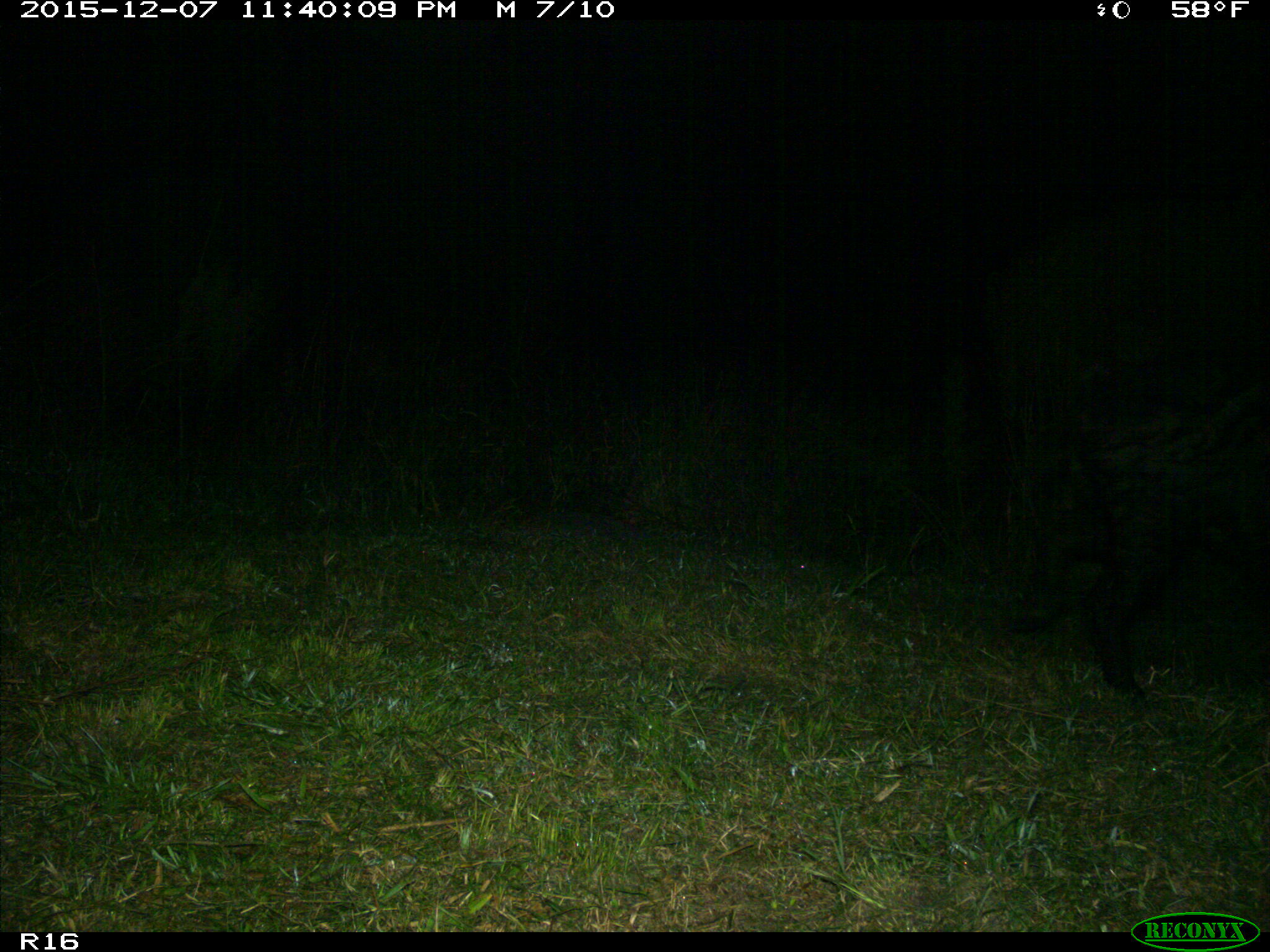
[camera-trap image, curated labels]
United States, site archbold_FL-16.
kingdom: Animalia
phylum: Chordata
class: Mammalia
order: Artiodactyla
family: Suidae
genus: Sus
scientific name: Sus scrofa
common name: wild boar